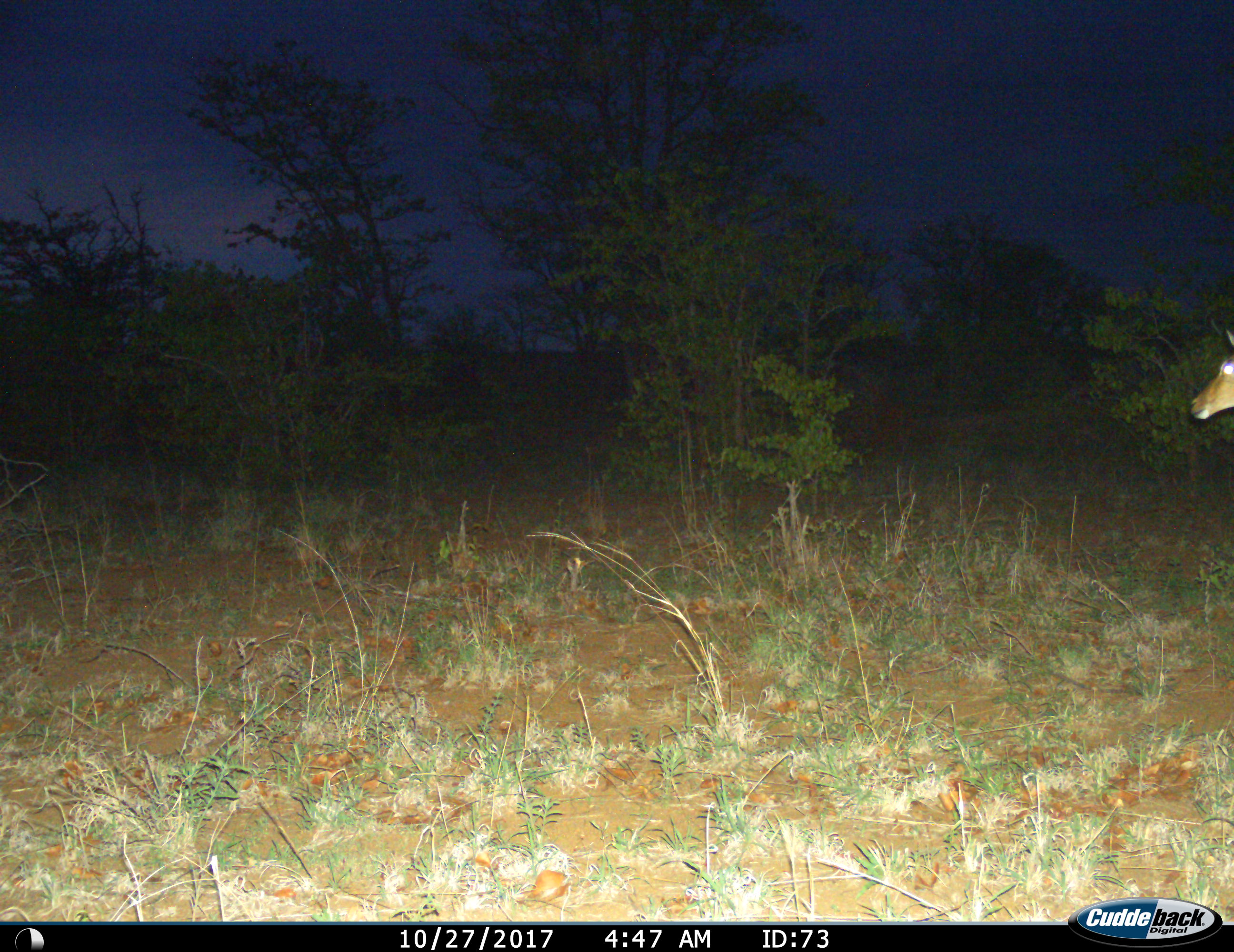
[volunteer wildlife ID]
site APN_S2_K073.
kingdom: Animalia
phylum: Chordata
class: Mammalia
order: Artiodactyla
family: Bovidae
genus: Aepyceros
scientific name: Aepyceros melampus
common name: impala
Impala (Aepyceros melampus), count 1. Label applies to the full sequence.